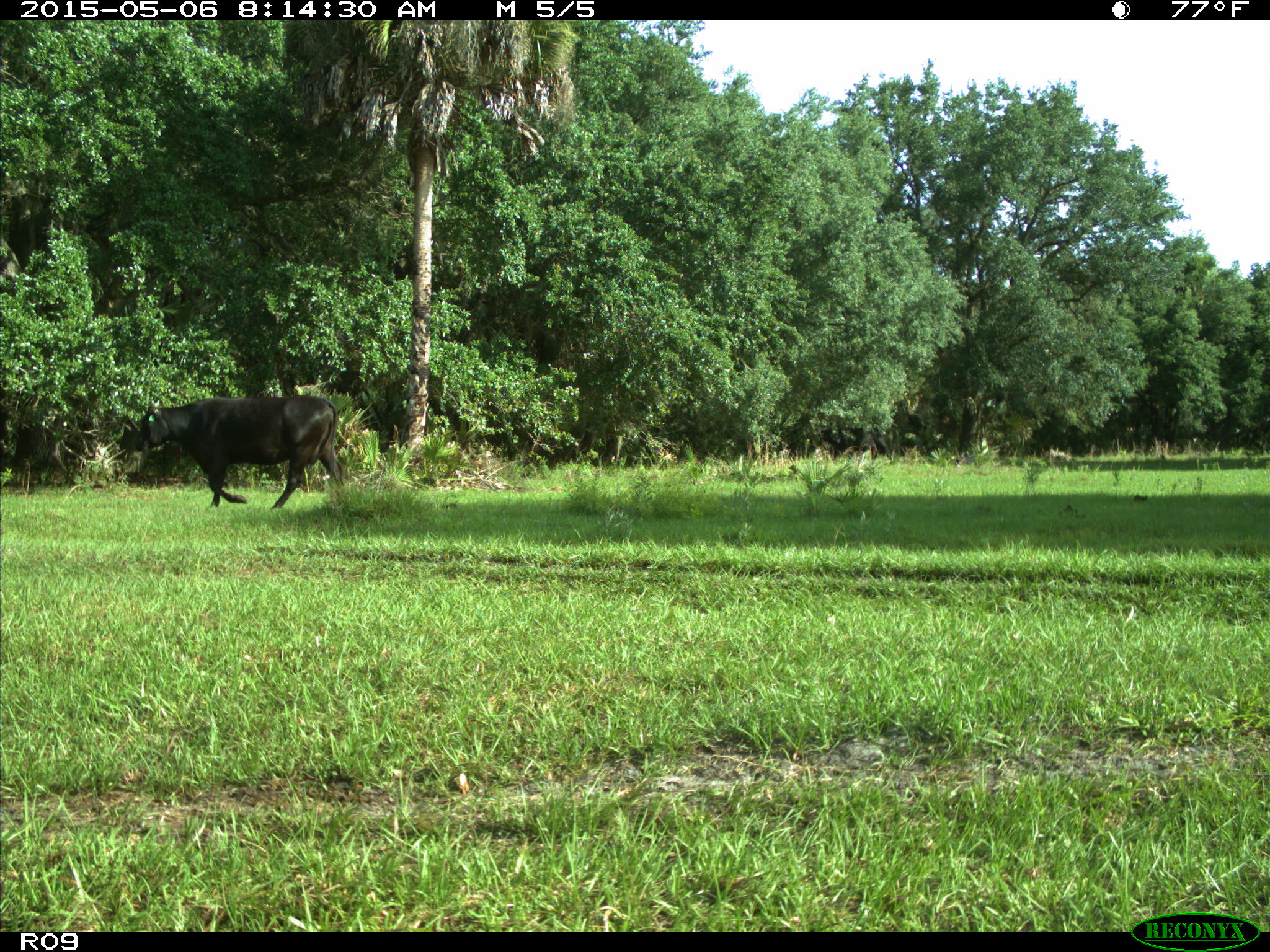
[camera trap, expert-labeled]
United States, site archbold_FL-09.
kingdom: Animalia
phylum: Chordata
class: Mammalia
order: Artiodactyla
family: Bovidae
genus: Bos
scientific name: Bos taurus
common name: domestic cow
Bos taurus (domestic cow).